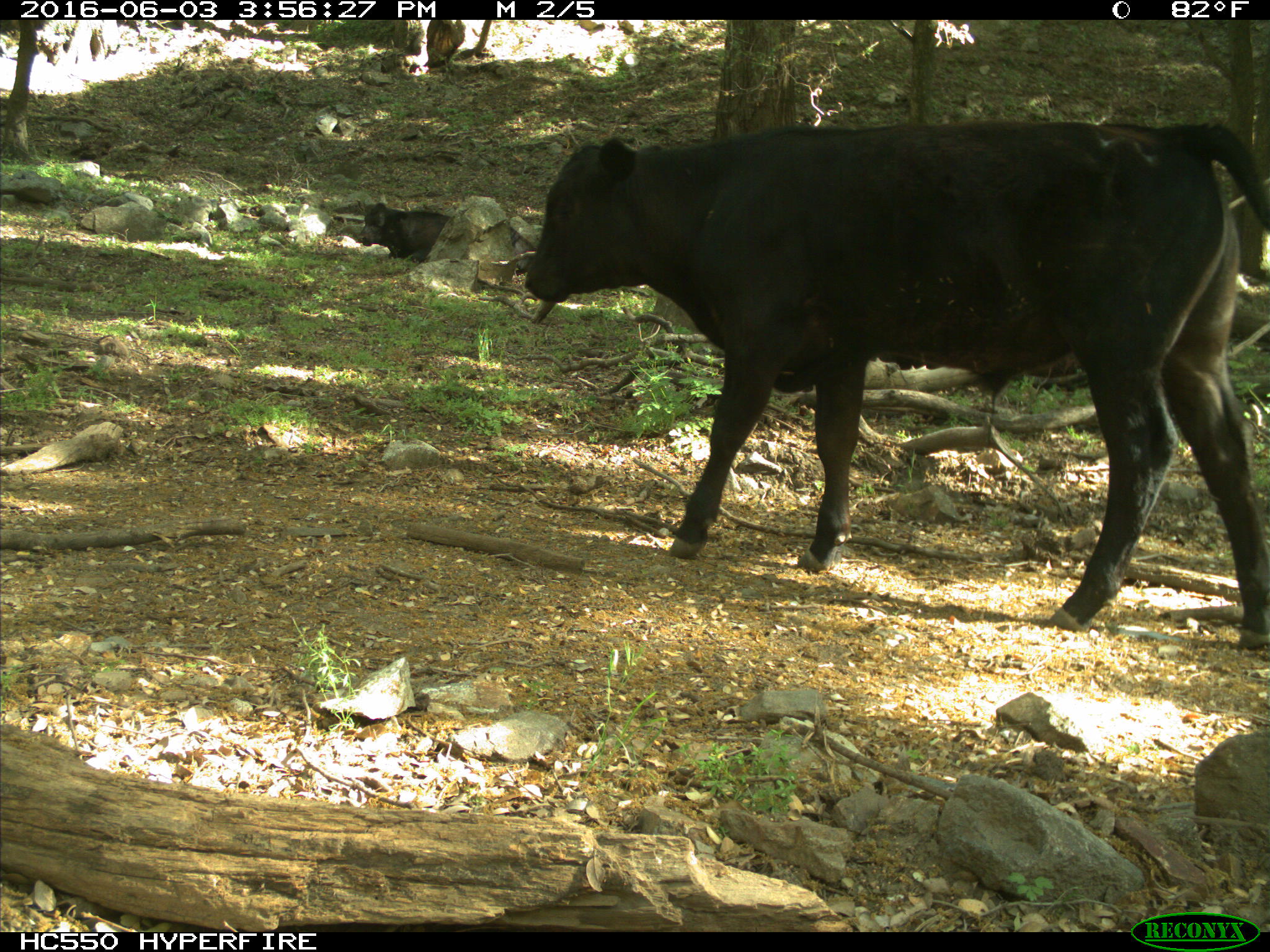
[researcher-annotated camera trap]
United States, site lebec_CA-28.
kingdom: Animalia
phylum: Chordata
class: Mammalia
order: Artiodactyla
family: Bovidae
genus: Bos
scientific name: Bos taurus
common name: domestic cow